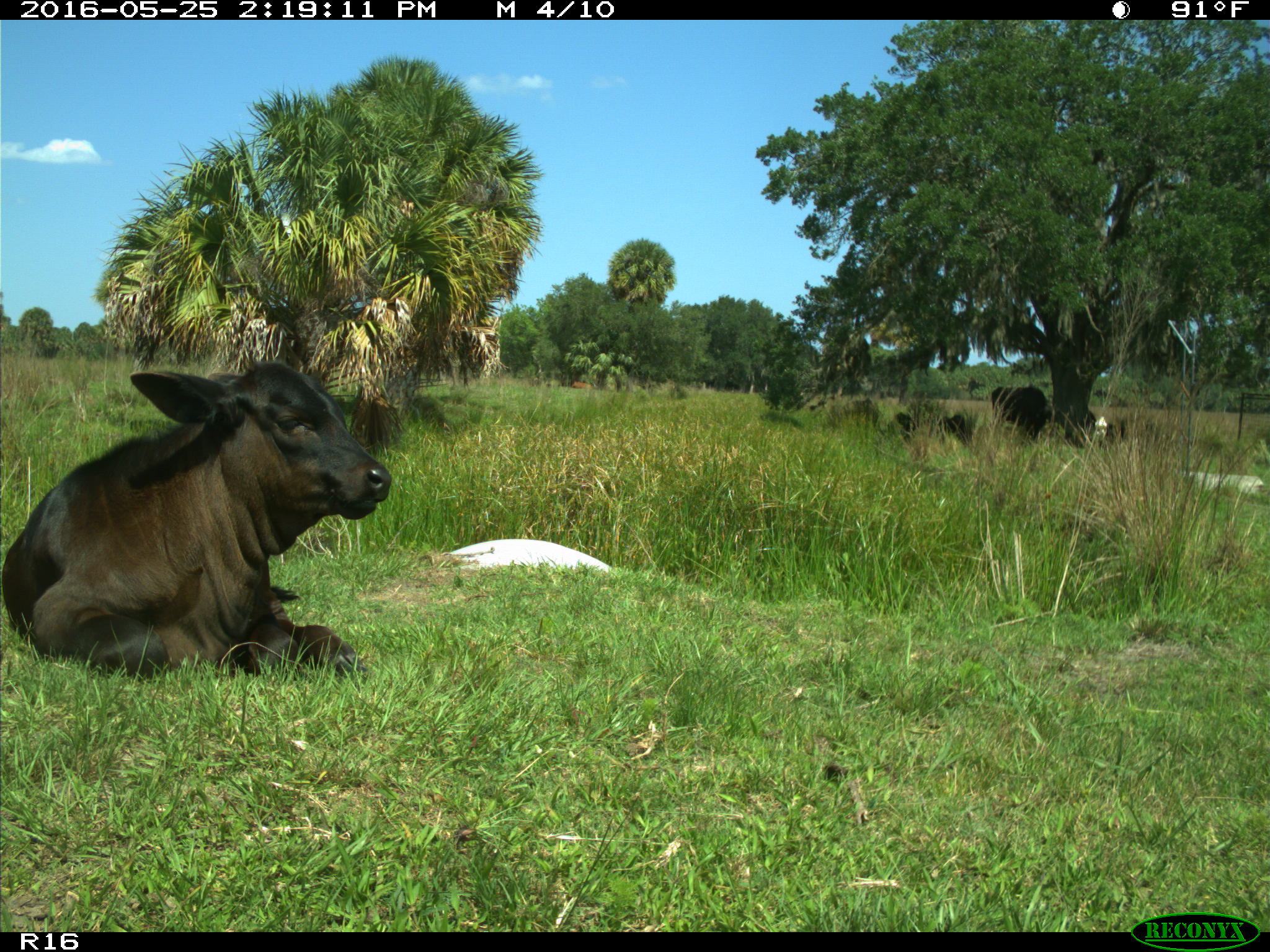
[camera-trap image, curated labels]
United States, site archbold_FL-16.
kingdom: Animalia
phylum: Chordata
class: Mammalia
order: Artiodactyla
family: Bovidae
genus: Bos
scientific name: Bos taurus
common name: domestic cow